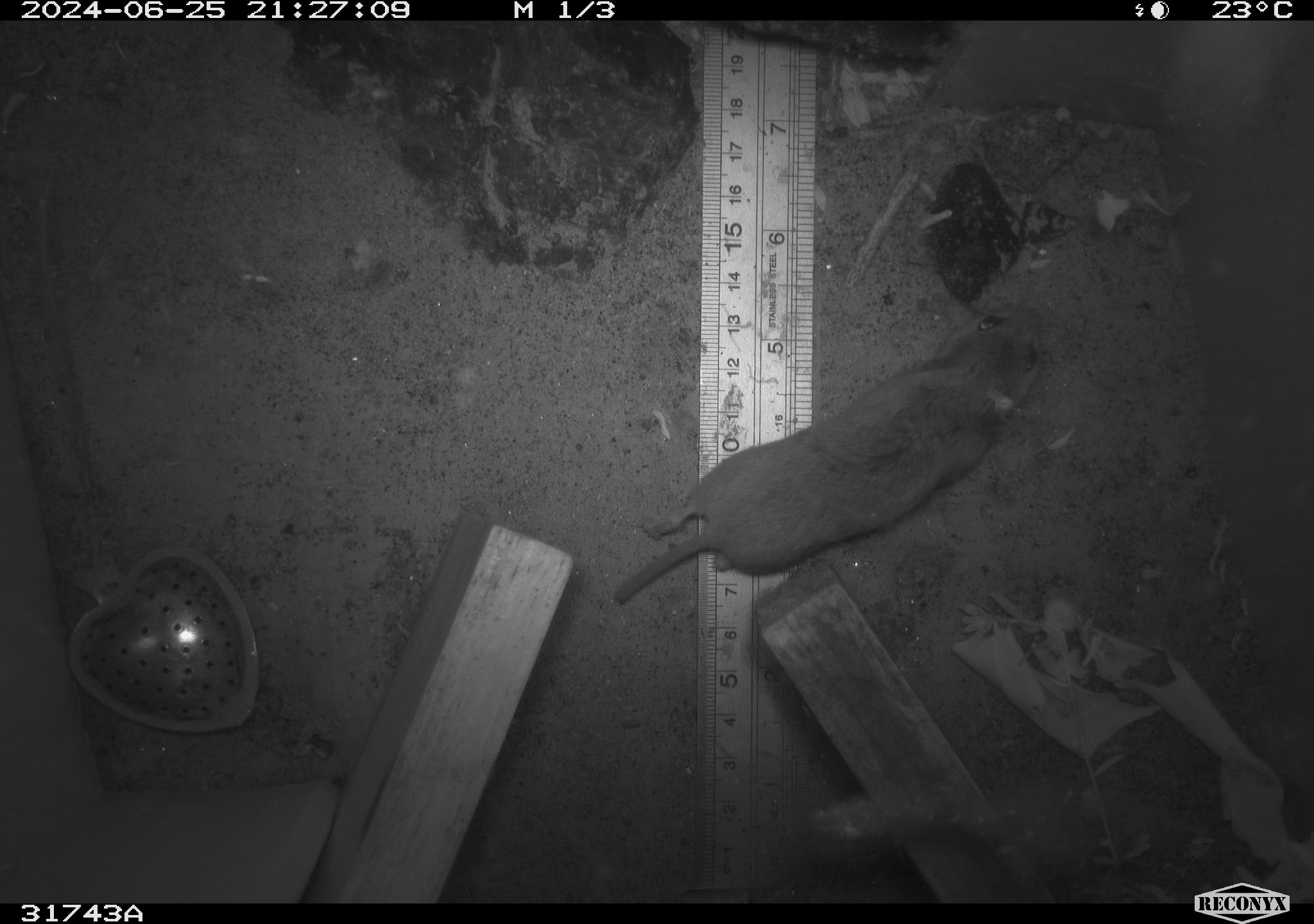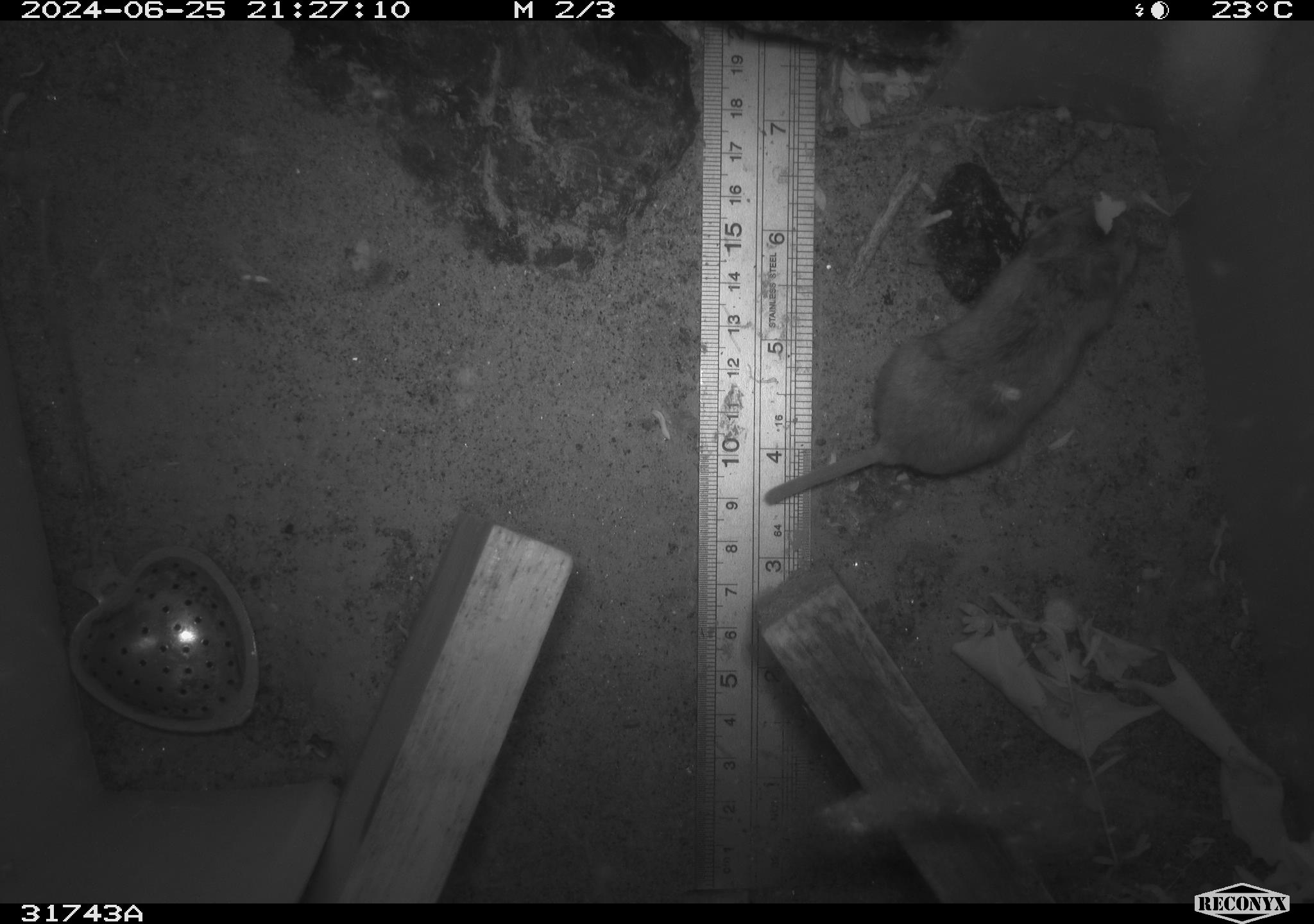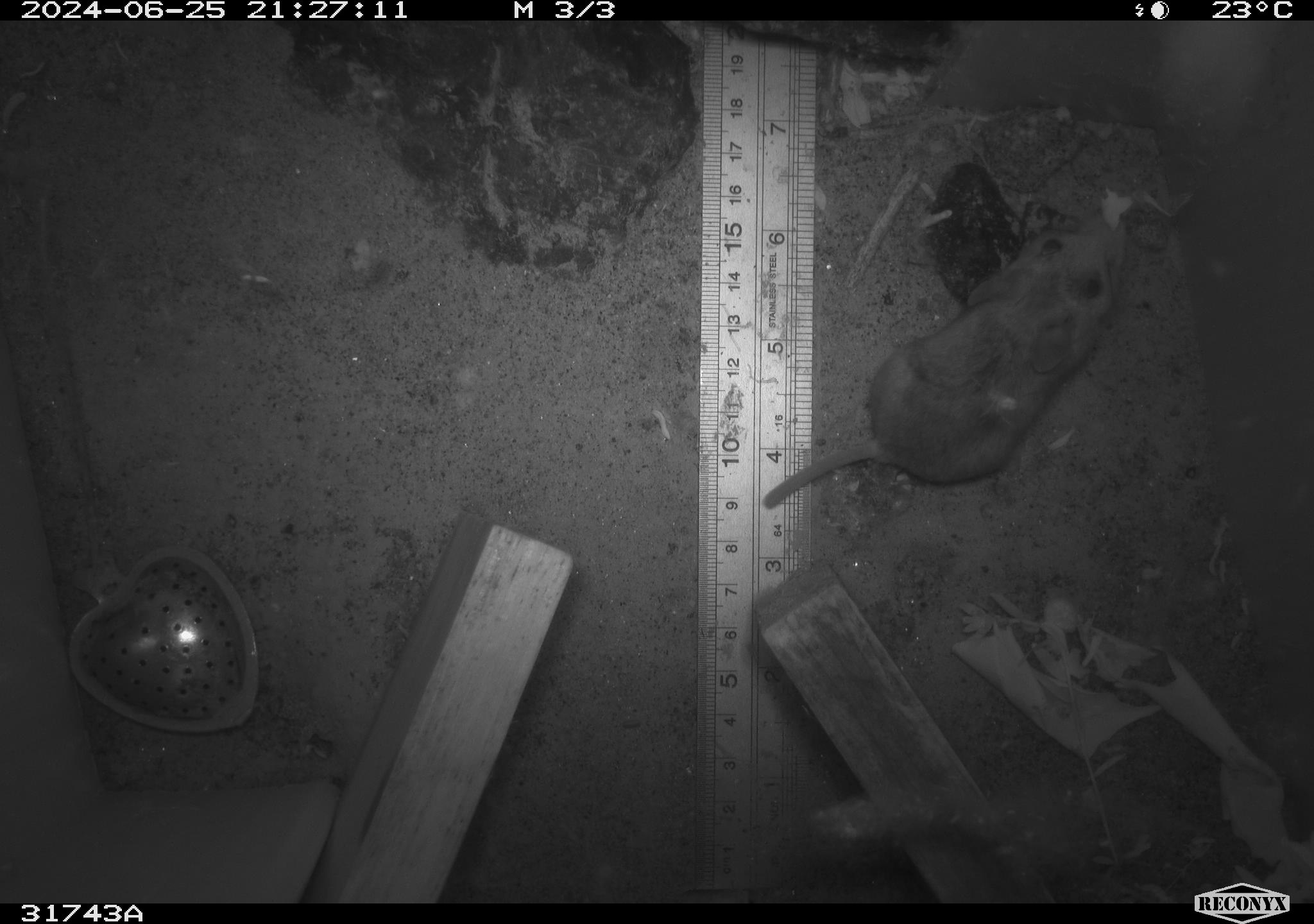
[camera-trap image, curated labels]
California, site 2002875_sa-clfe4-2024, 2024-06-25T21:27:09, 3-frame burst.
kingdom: Animalia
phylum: Chordata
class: Mammalia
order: Rodentia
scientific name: Rodentia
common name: rodent